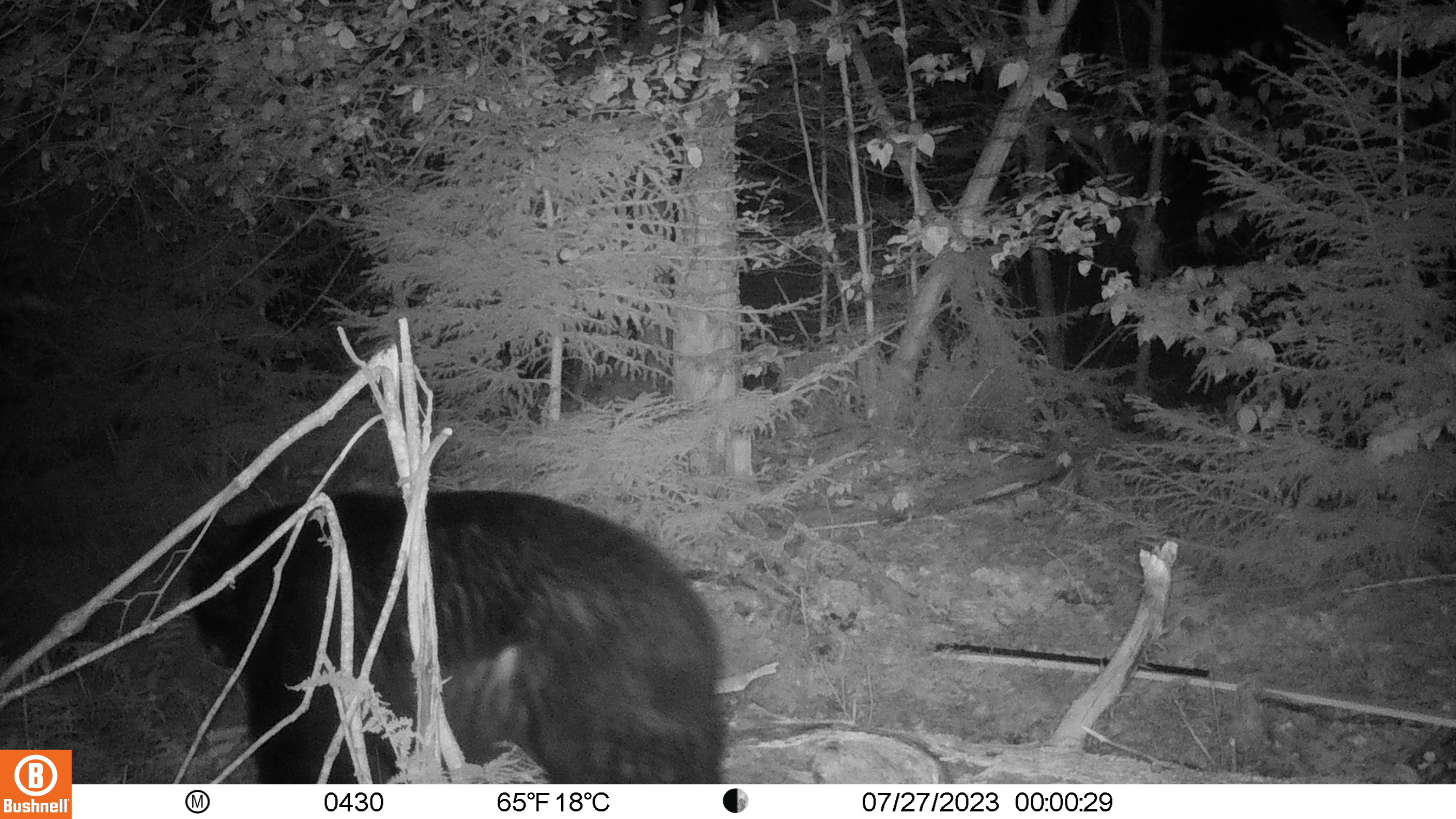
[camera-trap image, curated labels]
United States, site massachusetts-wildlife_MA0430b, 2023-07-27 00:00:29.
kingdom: Animalia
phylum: Chordata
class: Mammalia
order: Carnivora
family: Ursidae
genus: Ursus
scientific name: Ursus americanus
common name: black bear